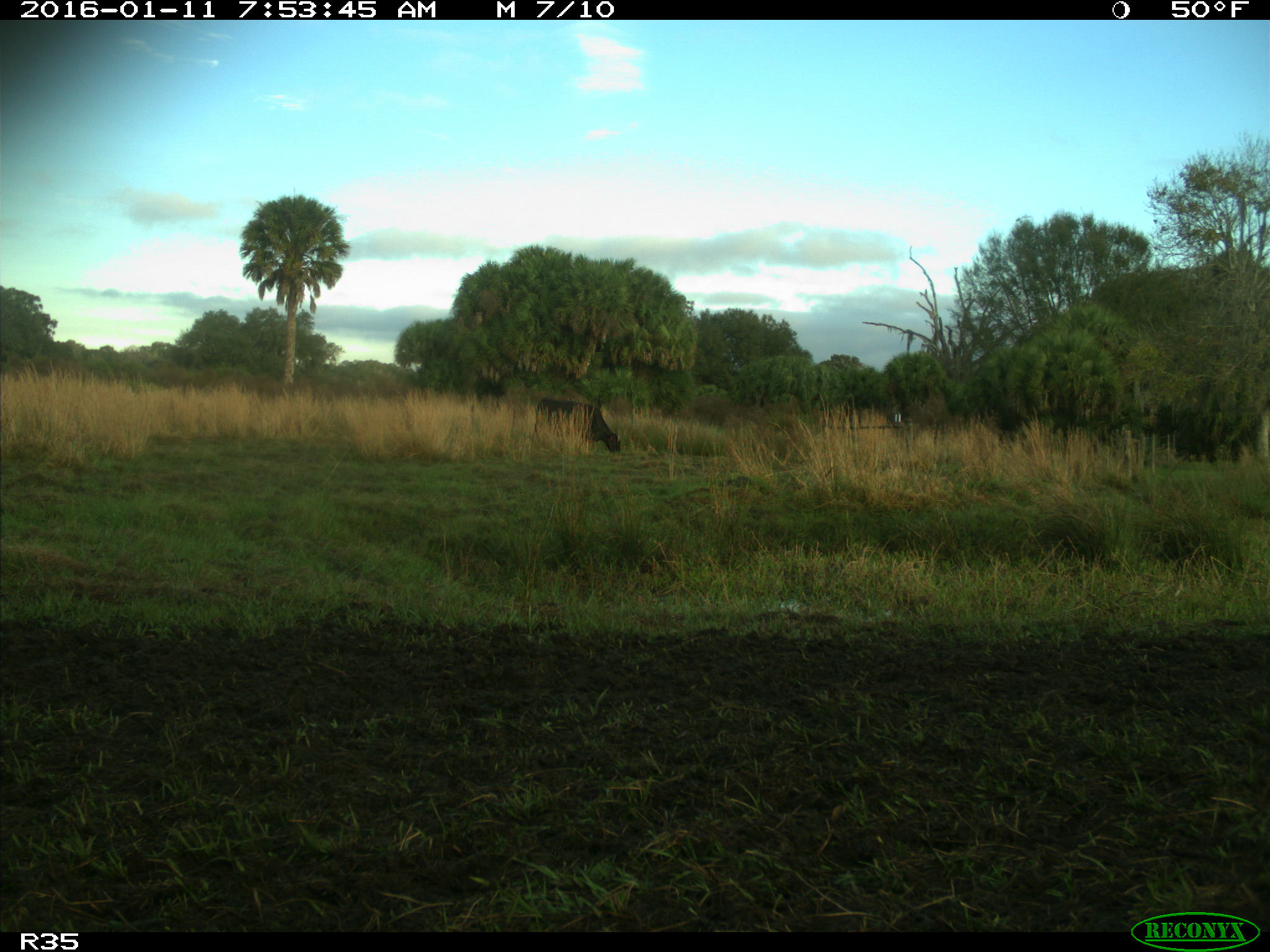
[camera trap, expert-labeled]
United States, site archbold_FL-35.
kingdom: Animalia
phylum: Chordata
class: Mammalia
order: Artiodactyla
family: Bovidae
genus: Bos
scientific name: Bos taurus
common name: domestic cow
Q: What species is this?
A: Bos taurus (domestic cow).